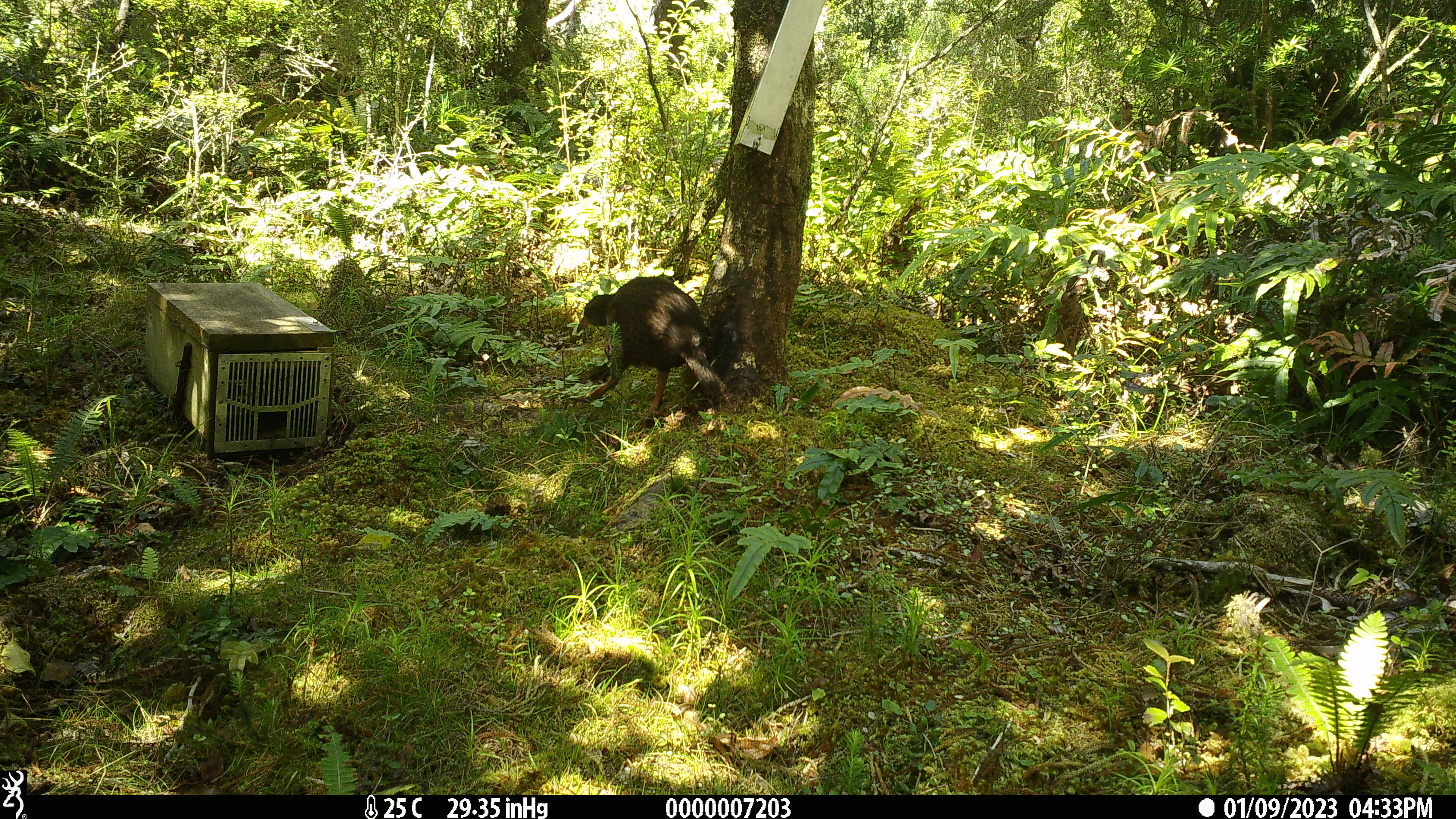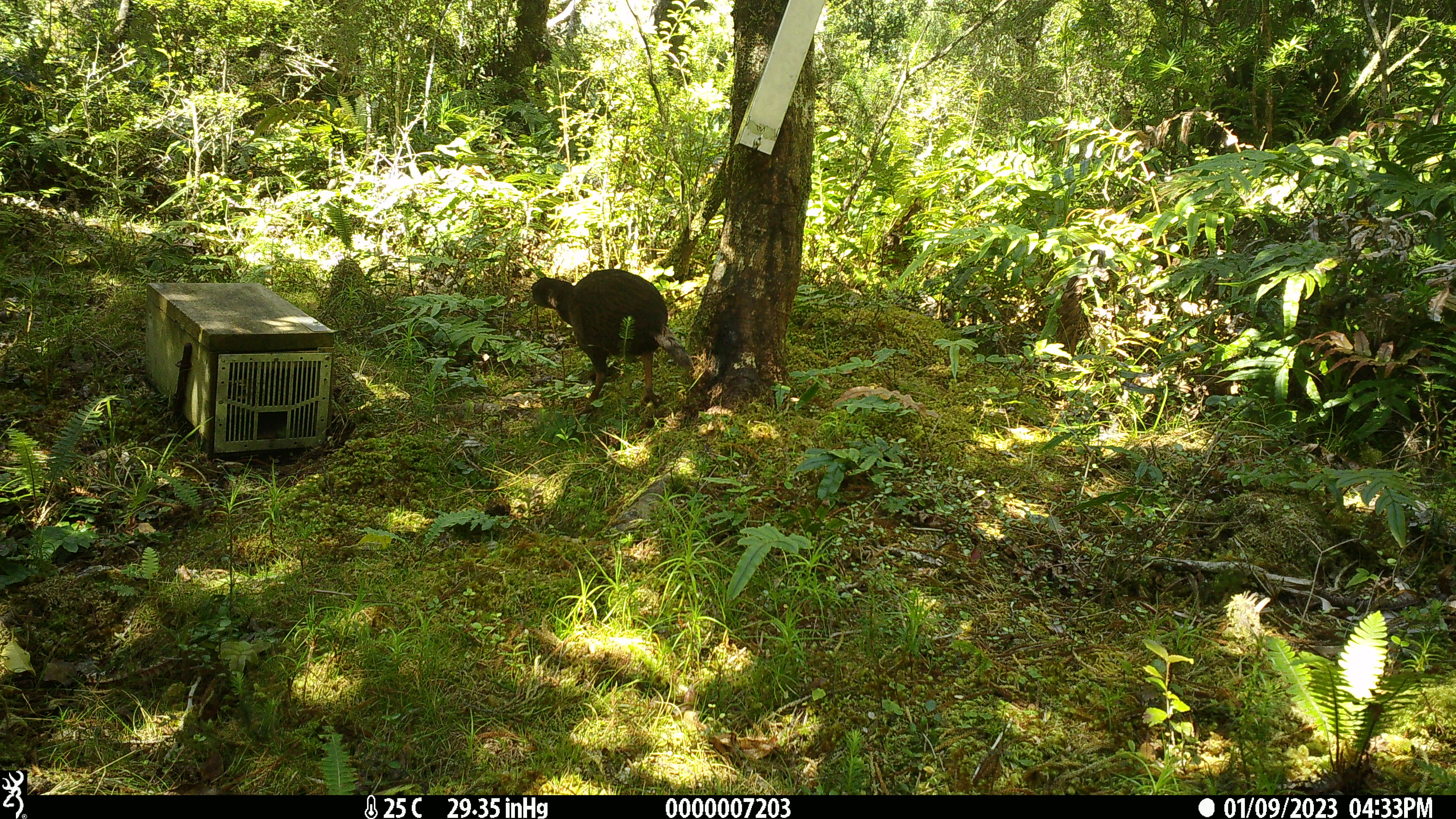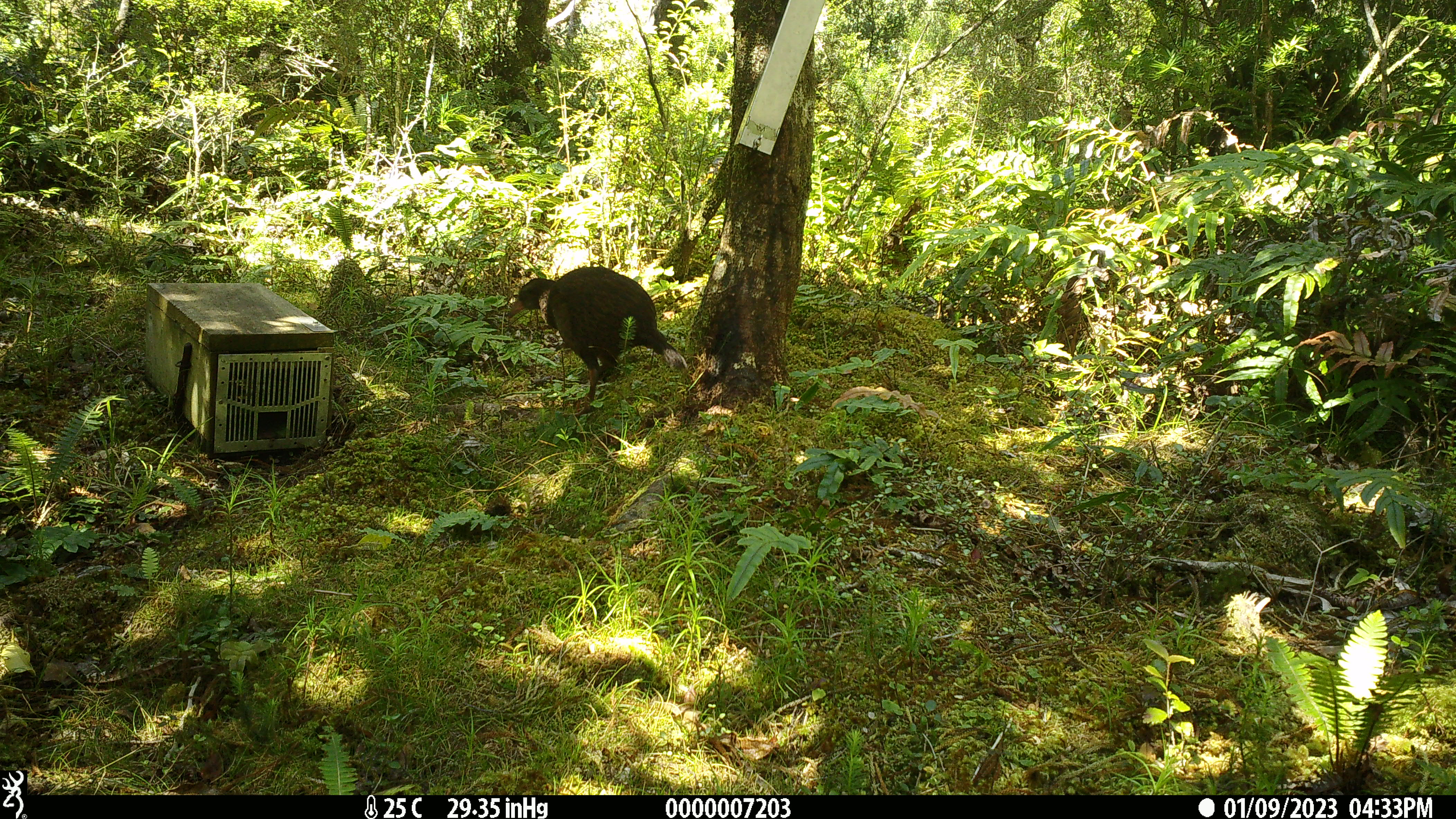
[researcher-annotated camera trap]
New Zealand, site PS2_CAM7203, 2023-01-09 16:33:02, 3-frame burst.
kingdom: Animalia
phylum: Chordata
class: Aves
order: Gruiformes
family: Rallidae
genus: Gallirallus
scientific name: Gallirallus australis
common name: weka